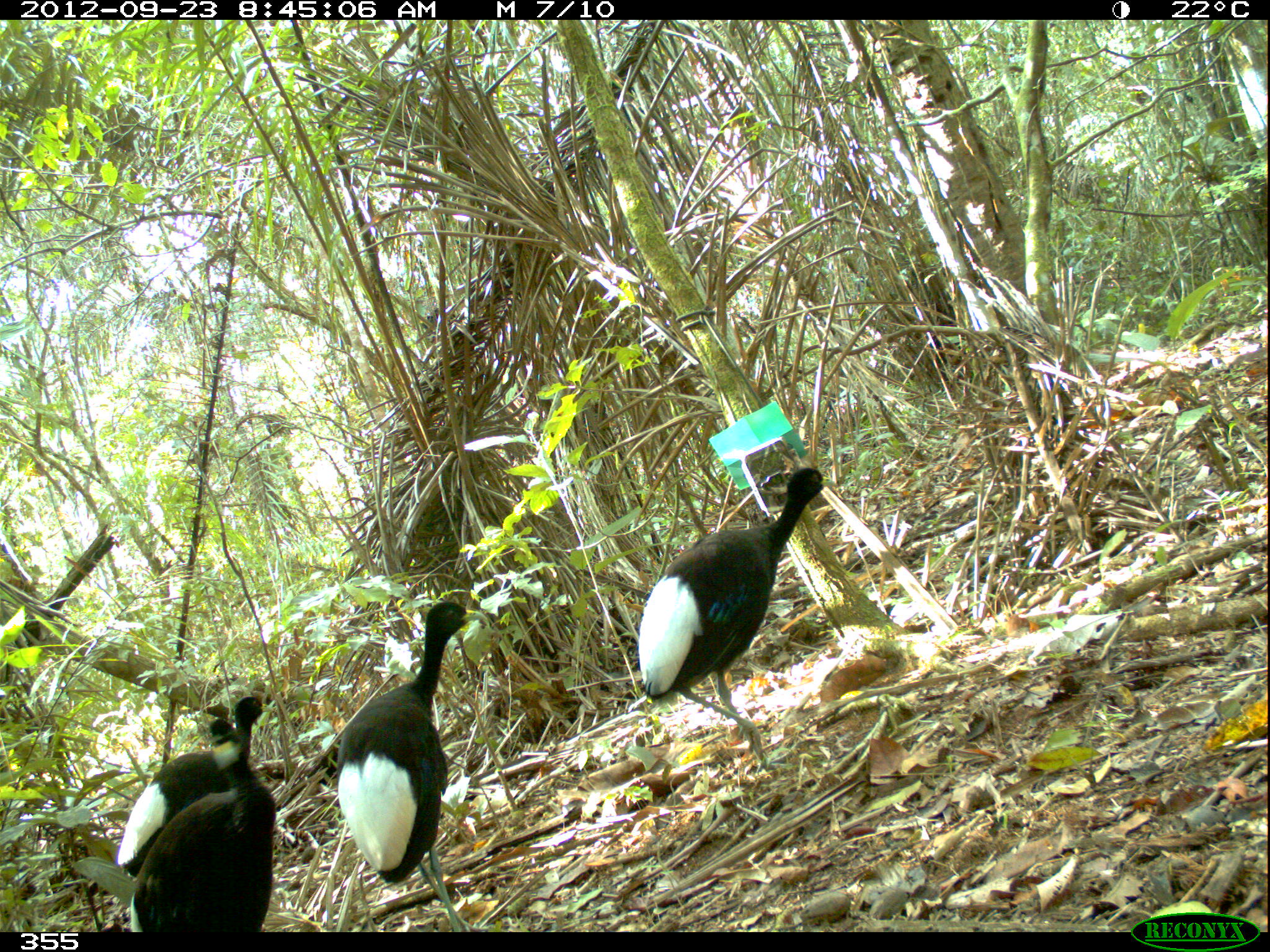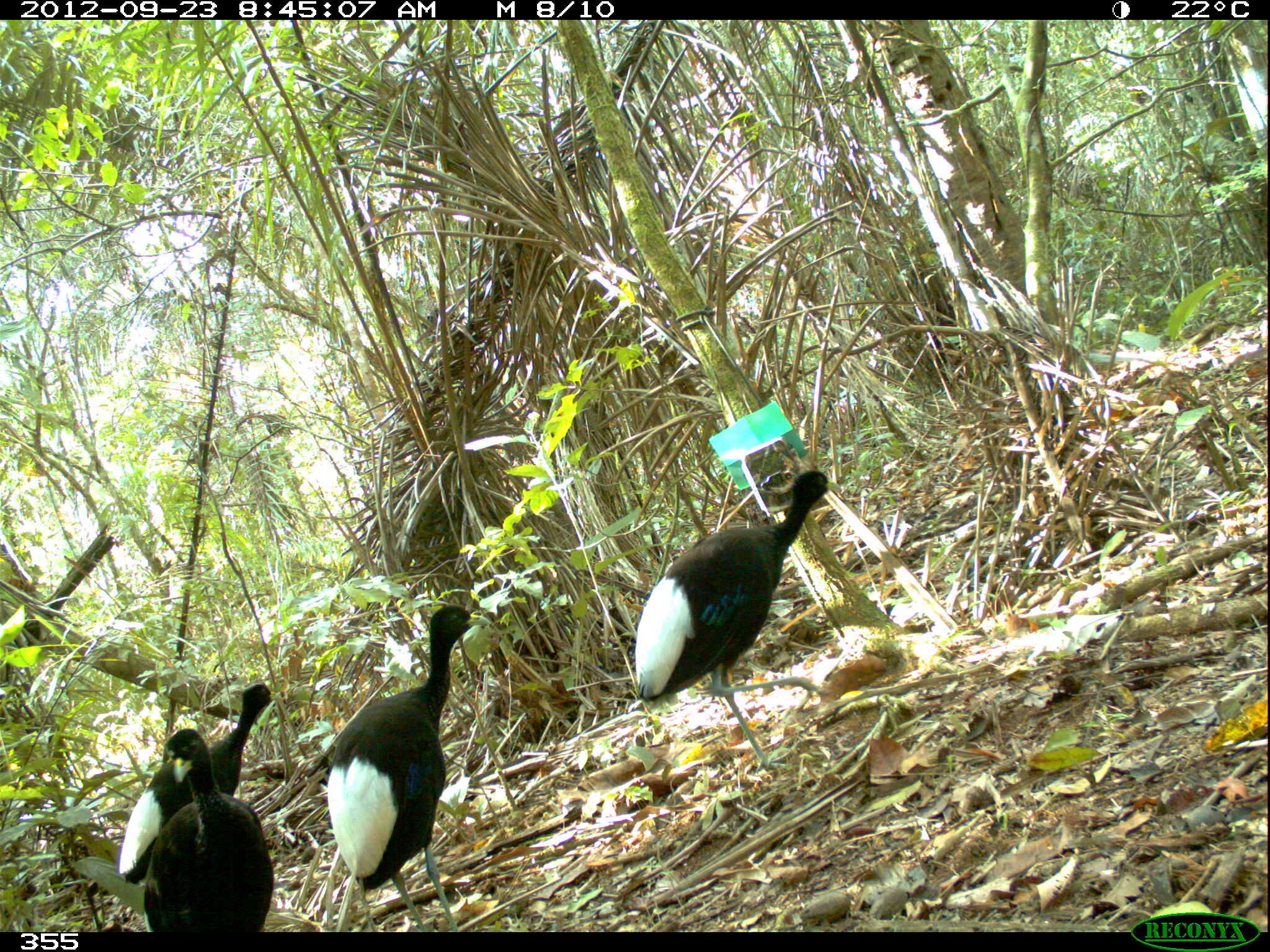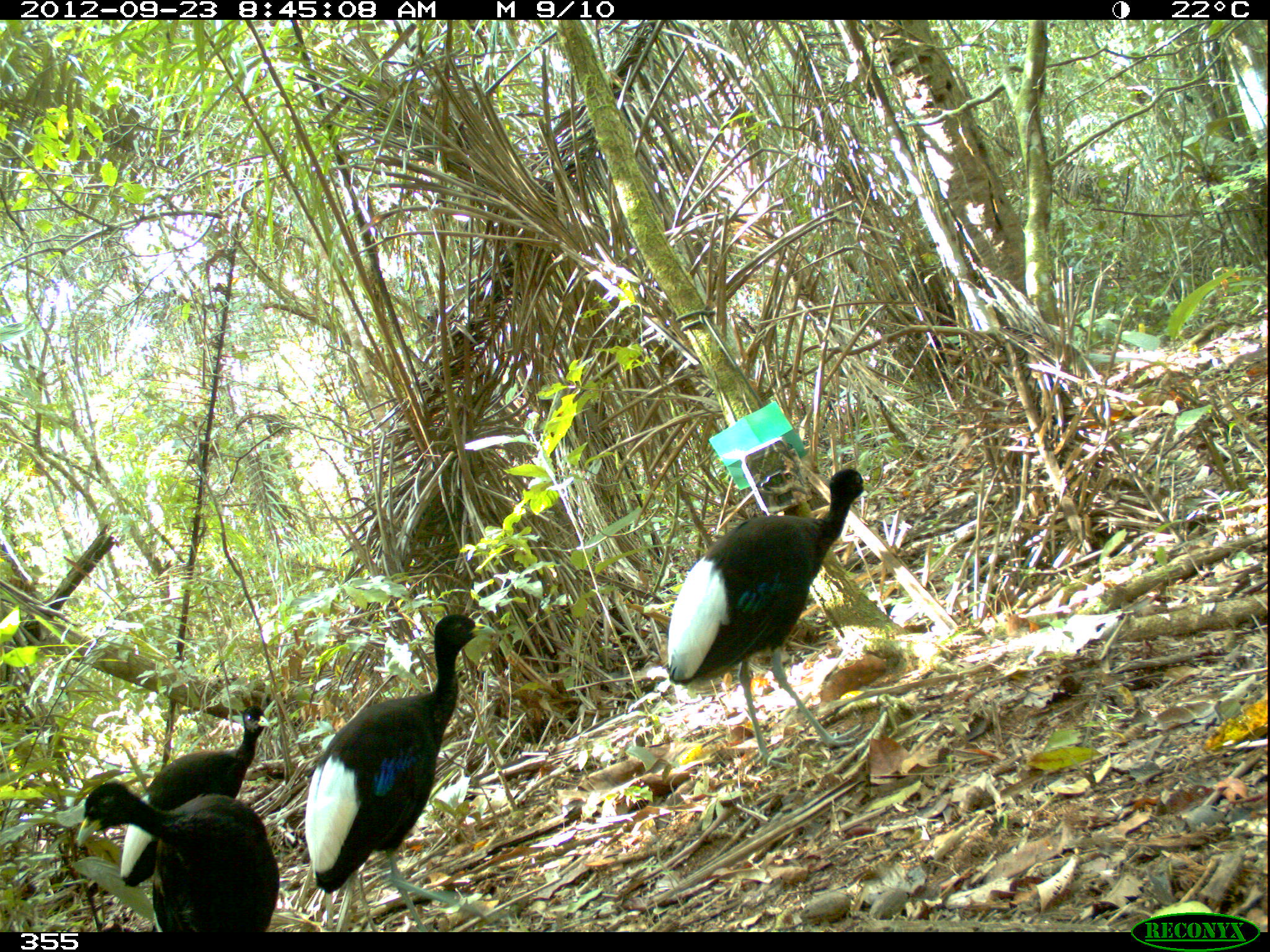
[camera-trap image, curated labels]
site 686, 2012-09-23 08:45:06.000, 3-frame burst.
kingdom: Animalia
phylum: Chordata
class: Aves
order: Gruiformes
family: Psophiidae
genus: Psophia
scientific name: Psophia leucoptera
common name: pale-winged trumpeter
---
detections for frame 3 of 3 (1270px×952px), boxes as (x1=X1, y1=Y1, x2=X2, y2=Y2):
psophia leucoptera: (x1=666, y1=469, x2=873, y2=768); (x1=304, y1=615, x2=494, y2=932); (x1=76, y1=780, x2=281, y2=933); (x1=120, y1=705, x2=272, y2=884)